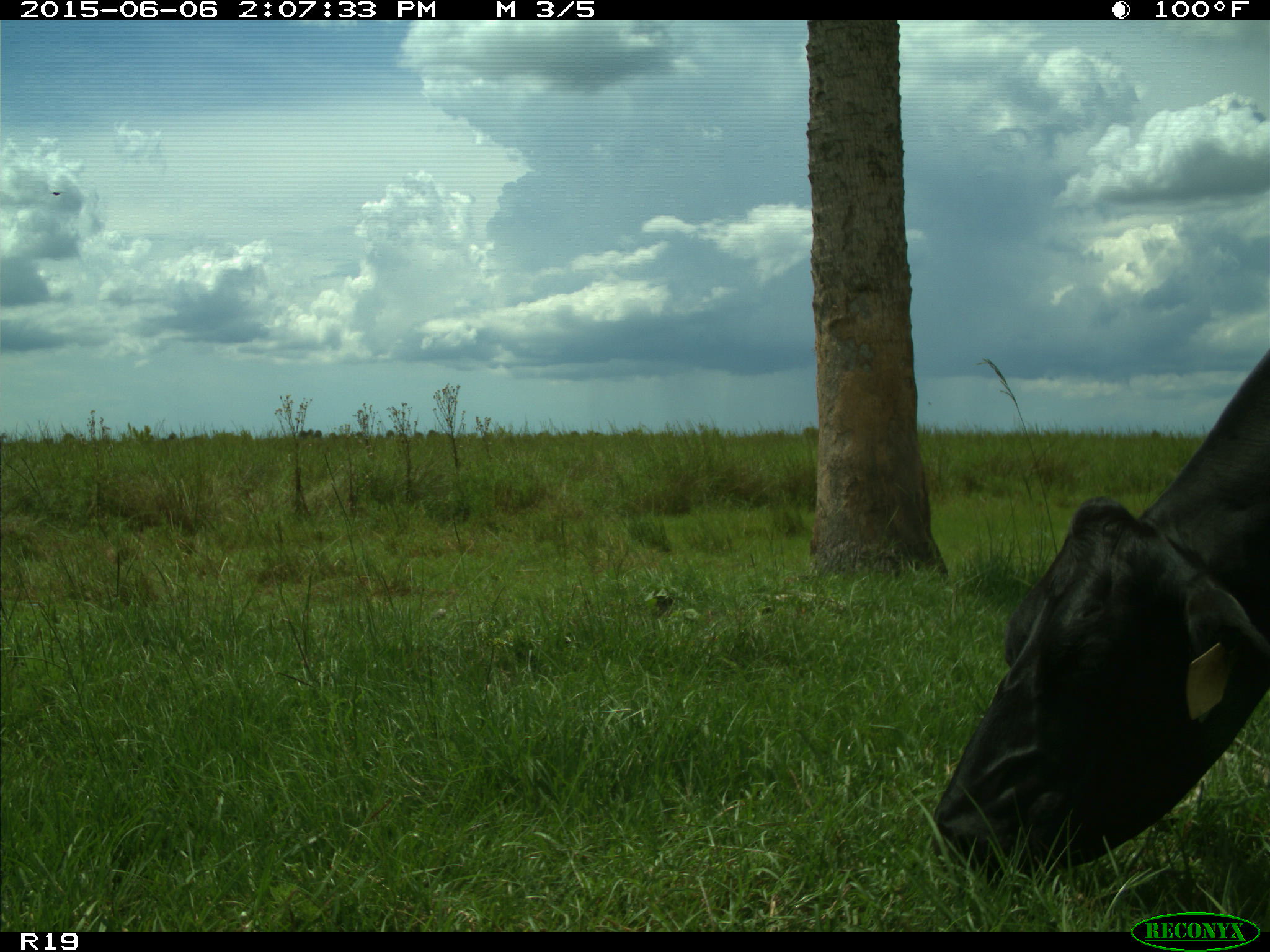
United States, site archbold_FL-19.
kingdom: Animalia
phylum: Chordata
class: Mammalia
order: Artiodactyla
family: Bovidae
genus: Bos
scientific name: Bos taurus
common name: domestic cow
Bos taurus (domestic cow).